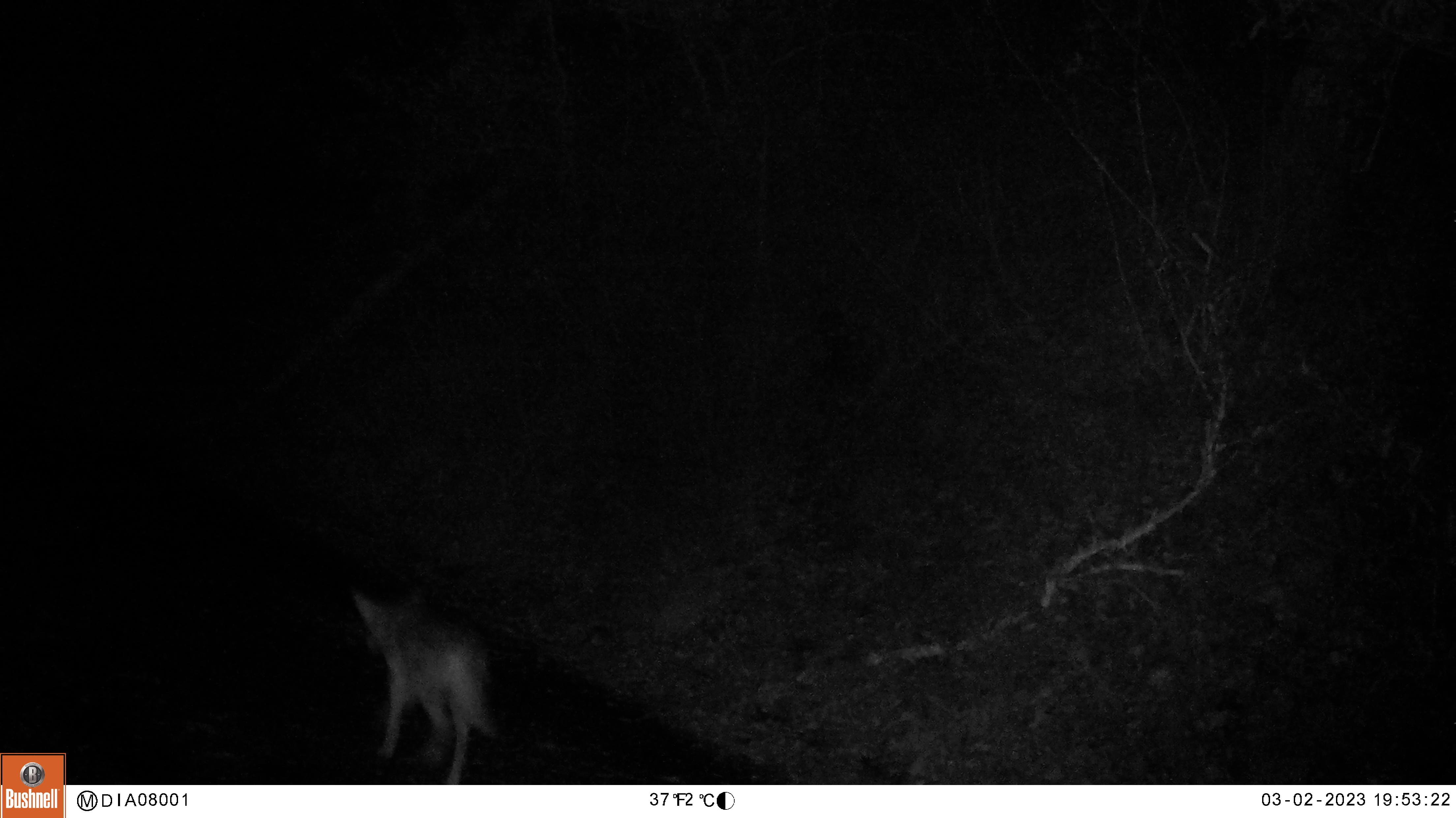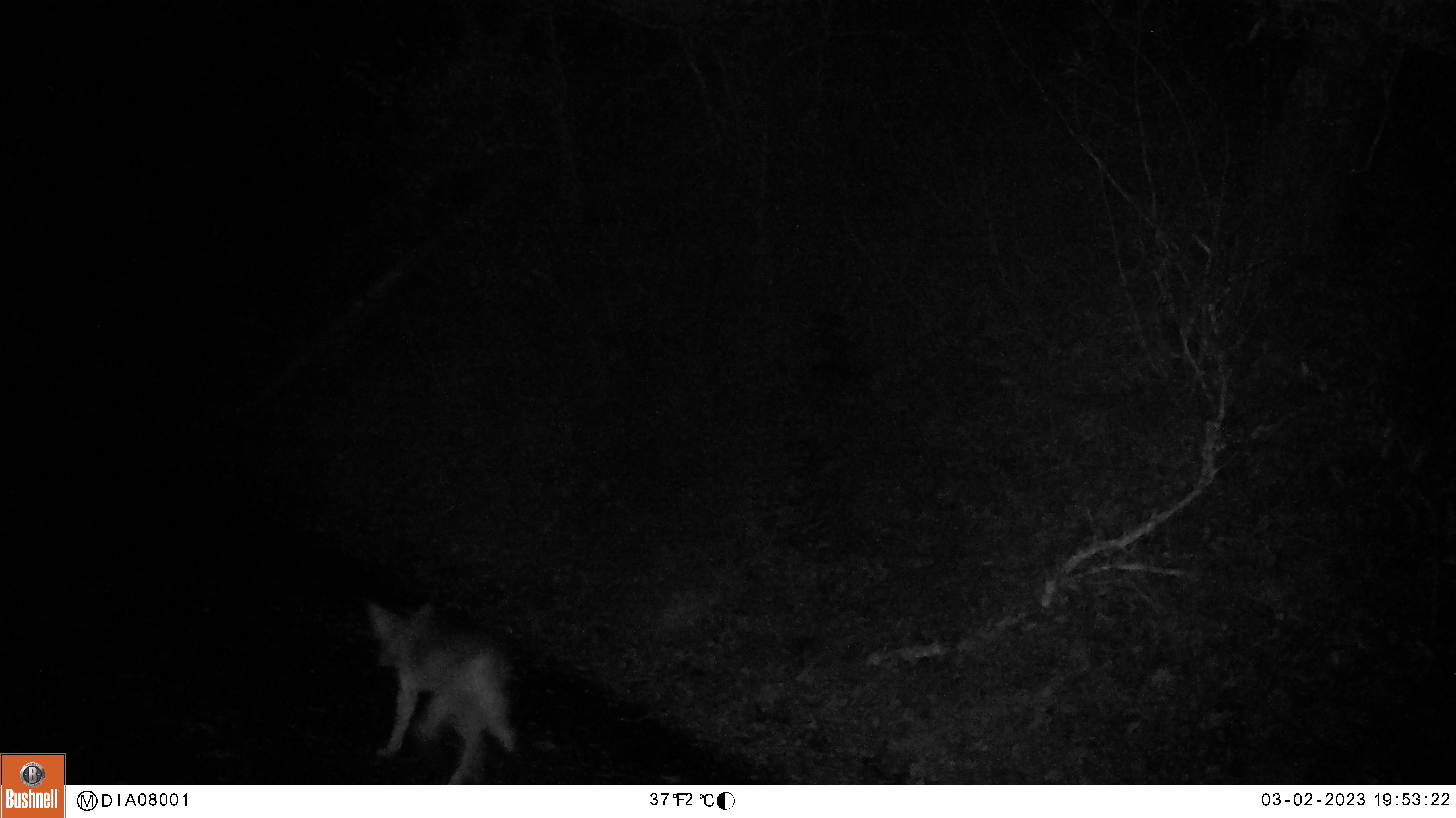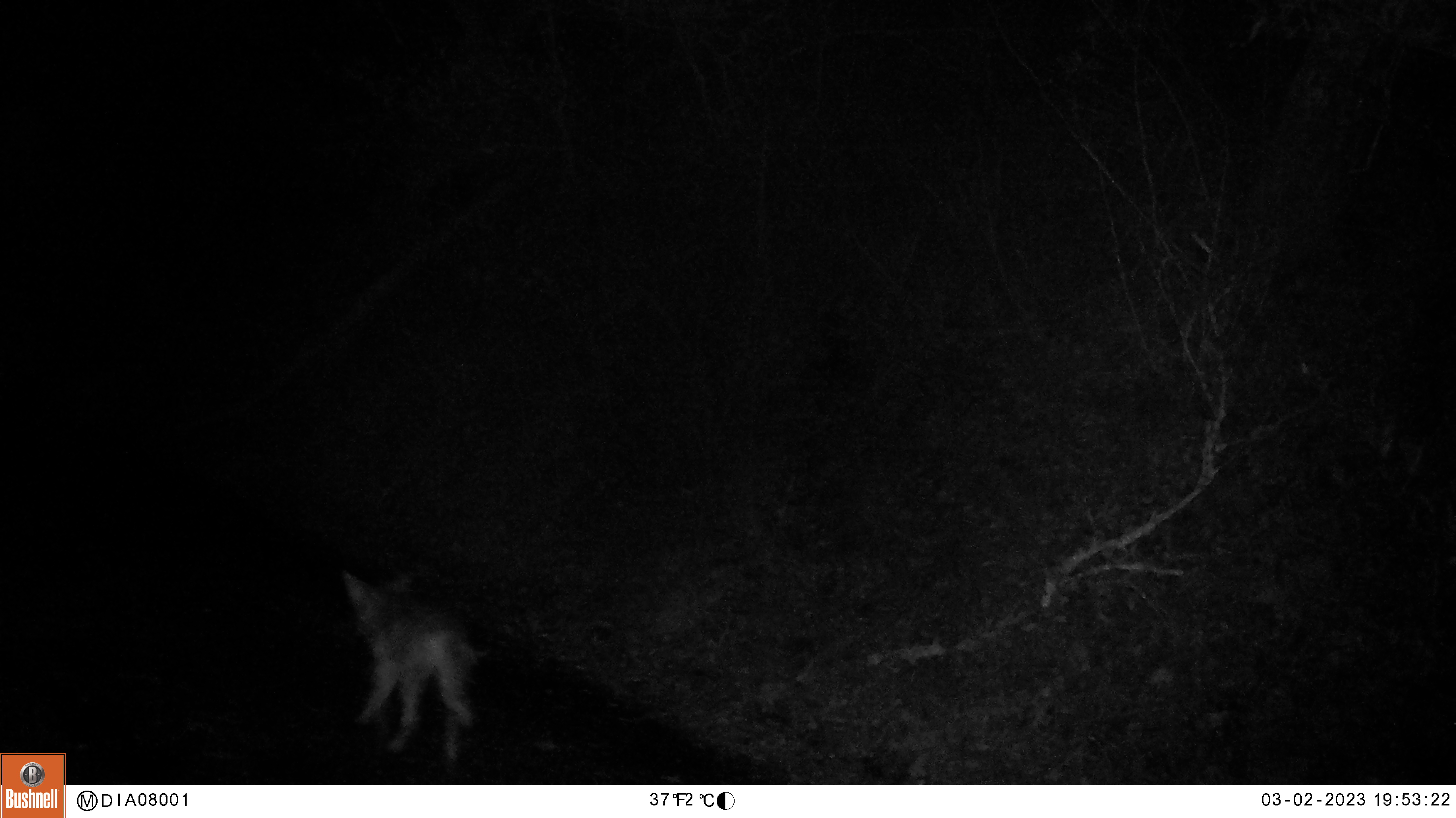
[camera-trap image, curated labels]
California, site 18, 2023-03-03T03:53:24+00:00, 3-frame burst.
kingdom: Animalia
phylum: Chordata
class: Mammalia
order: Carnivora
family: Canidae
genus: Canis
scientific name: Canis latrans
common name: coyote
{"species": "coyote (Canis latrans)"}